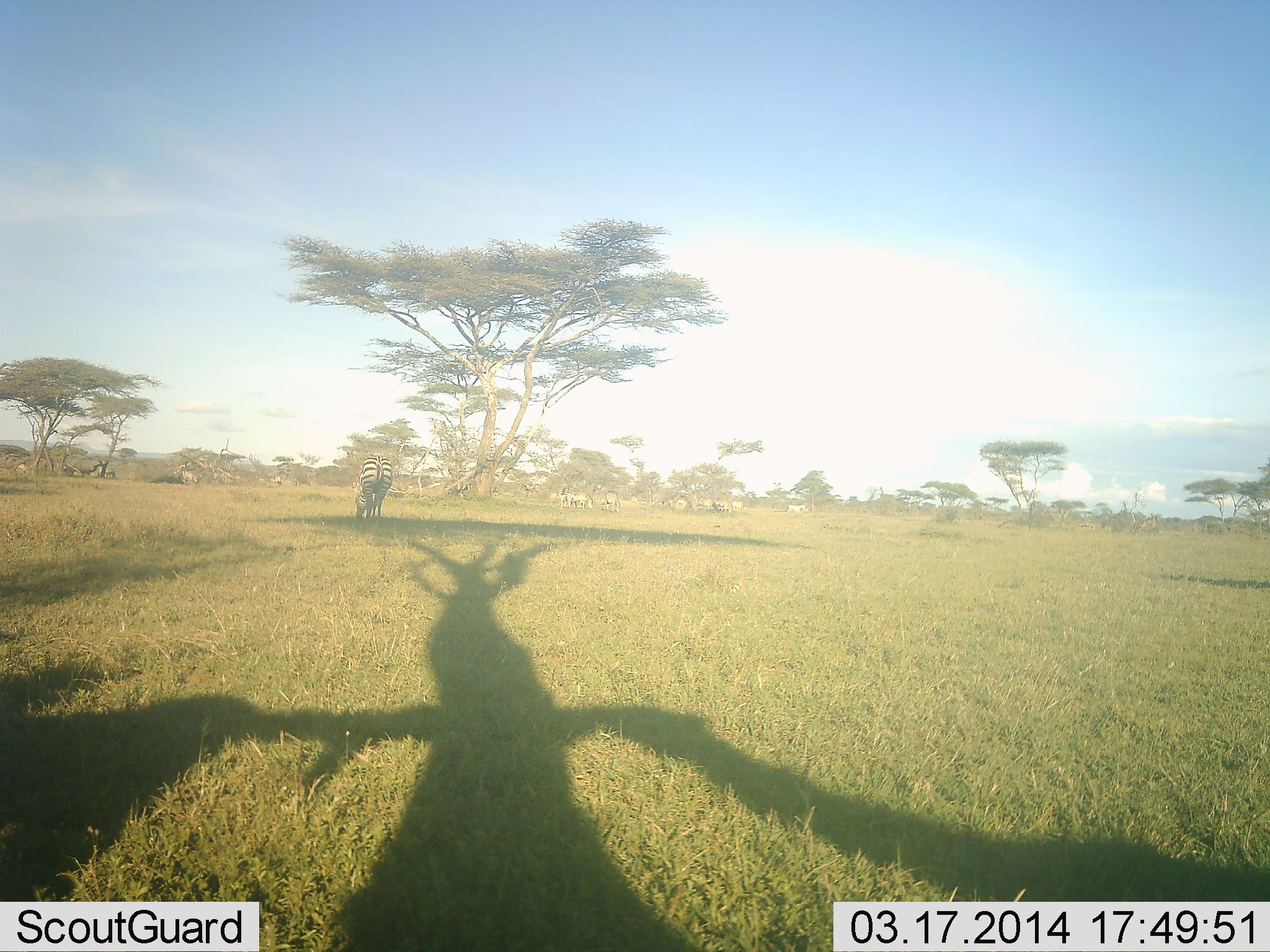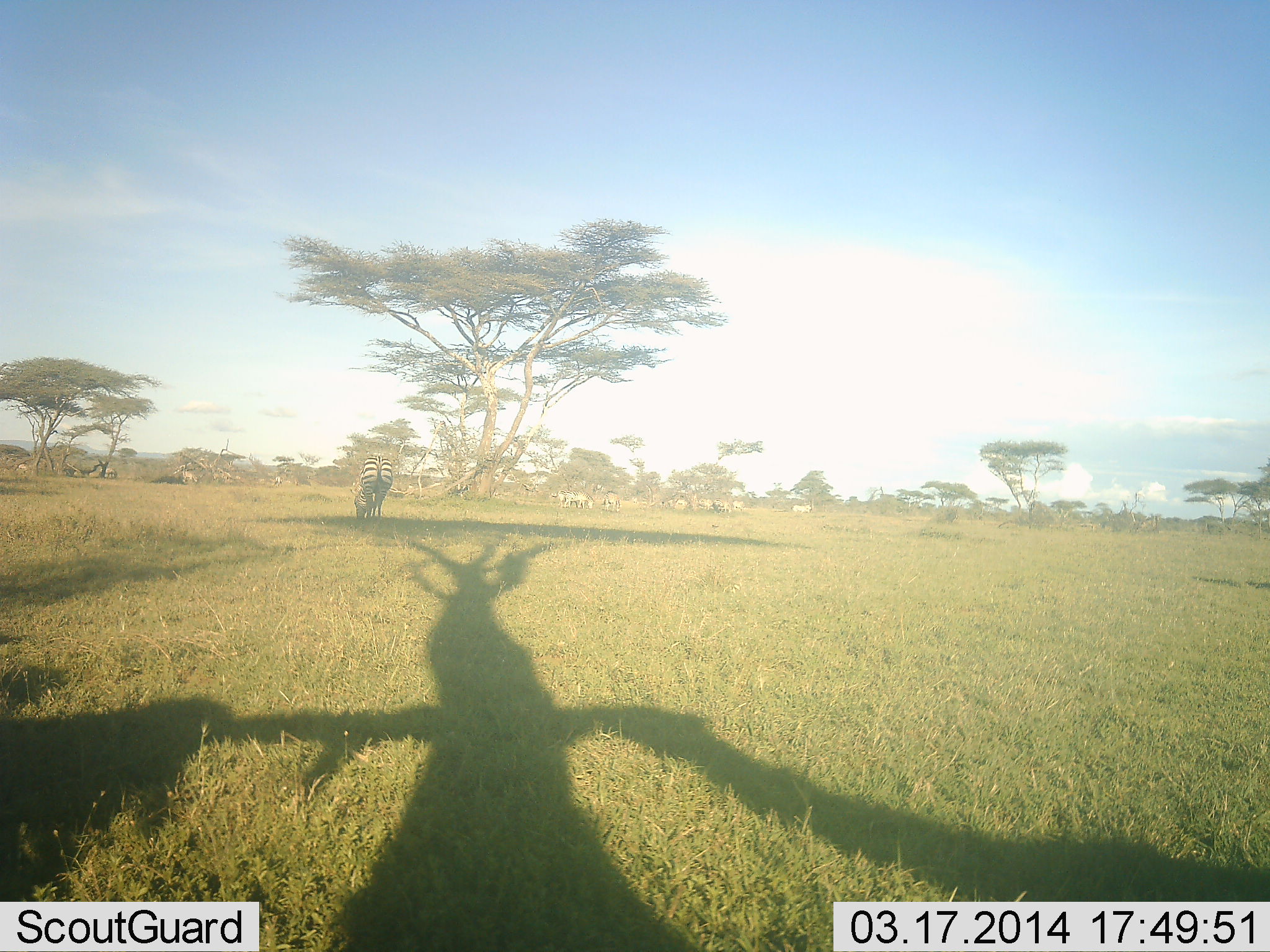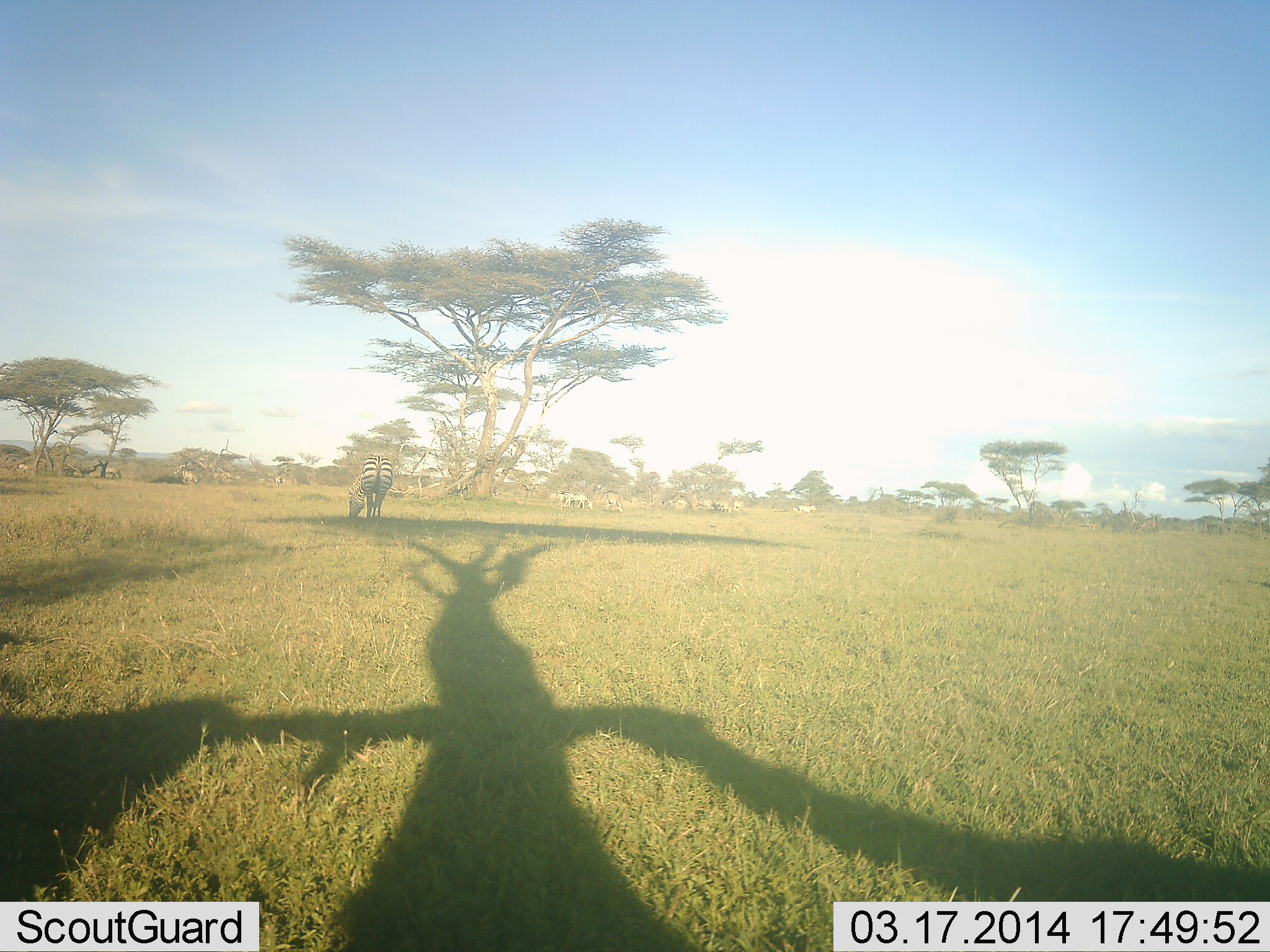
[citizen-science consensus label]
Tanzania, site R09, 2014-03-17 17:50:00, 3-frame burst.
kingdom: Animalia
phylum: Chordata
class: Mammalia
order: Perissodactyla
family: Equidae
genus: Equus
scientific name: Equus quagga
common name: plains zebra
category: zebra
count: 1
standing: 20%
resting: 0%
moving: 0%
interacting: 0%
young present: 10%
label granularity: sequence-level